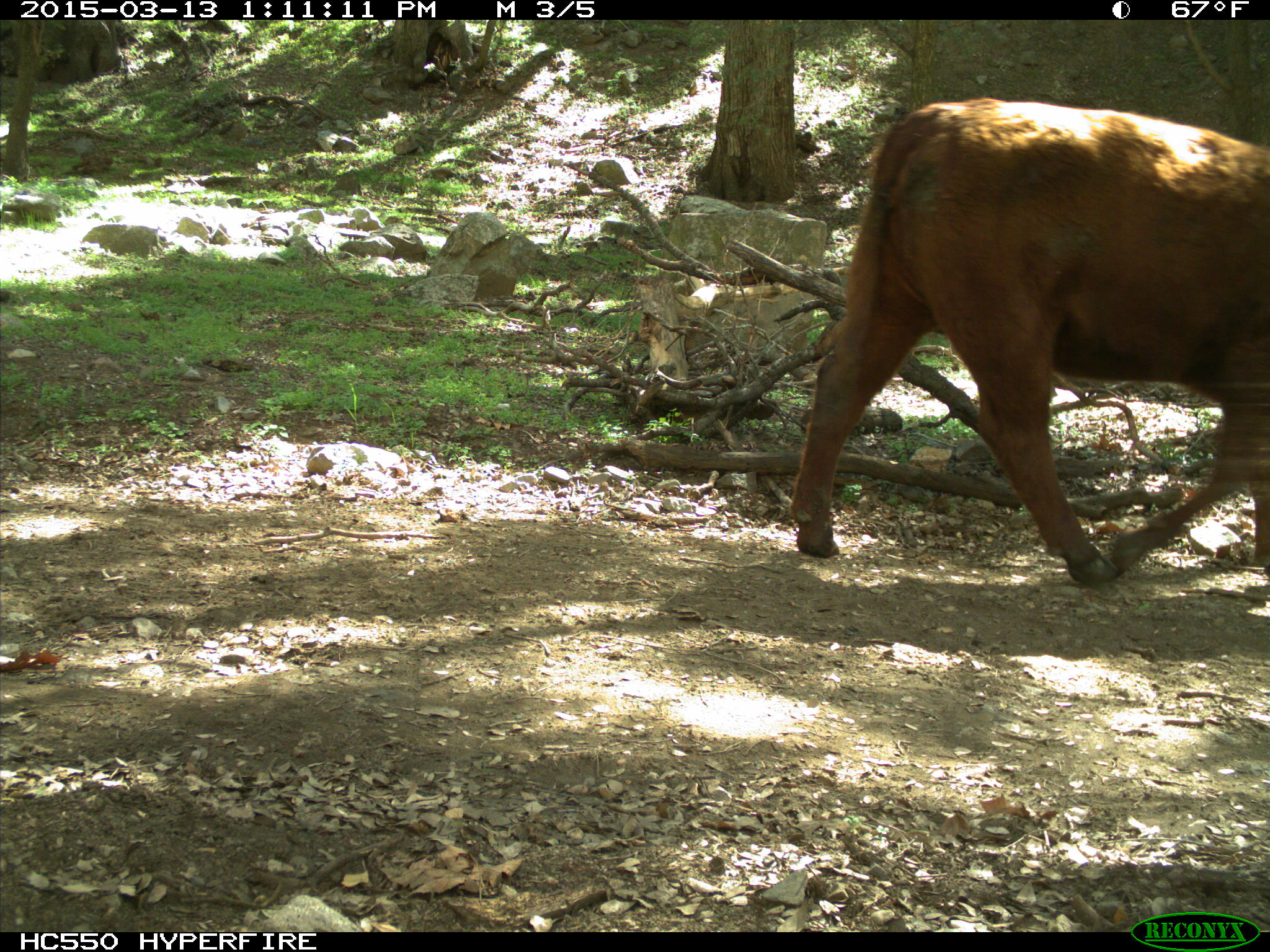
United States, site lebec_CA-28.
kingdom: Animalia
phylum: Chordata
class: Mammalia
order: Artiodactyla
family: Bovidae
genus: Bos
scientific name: Bos taurus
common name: domestic cow